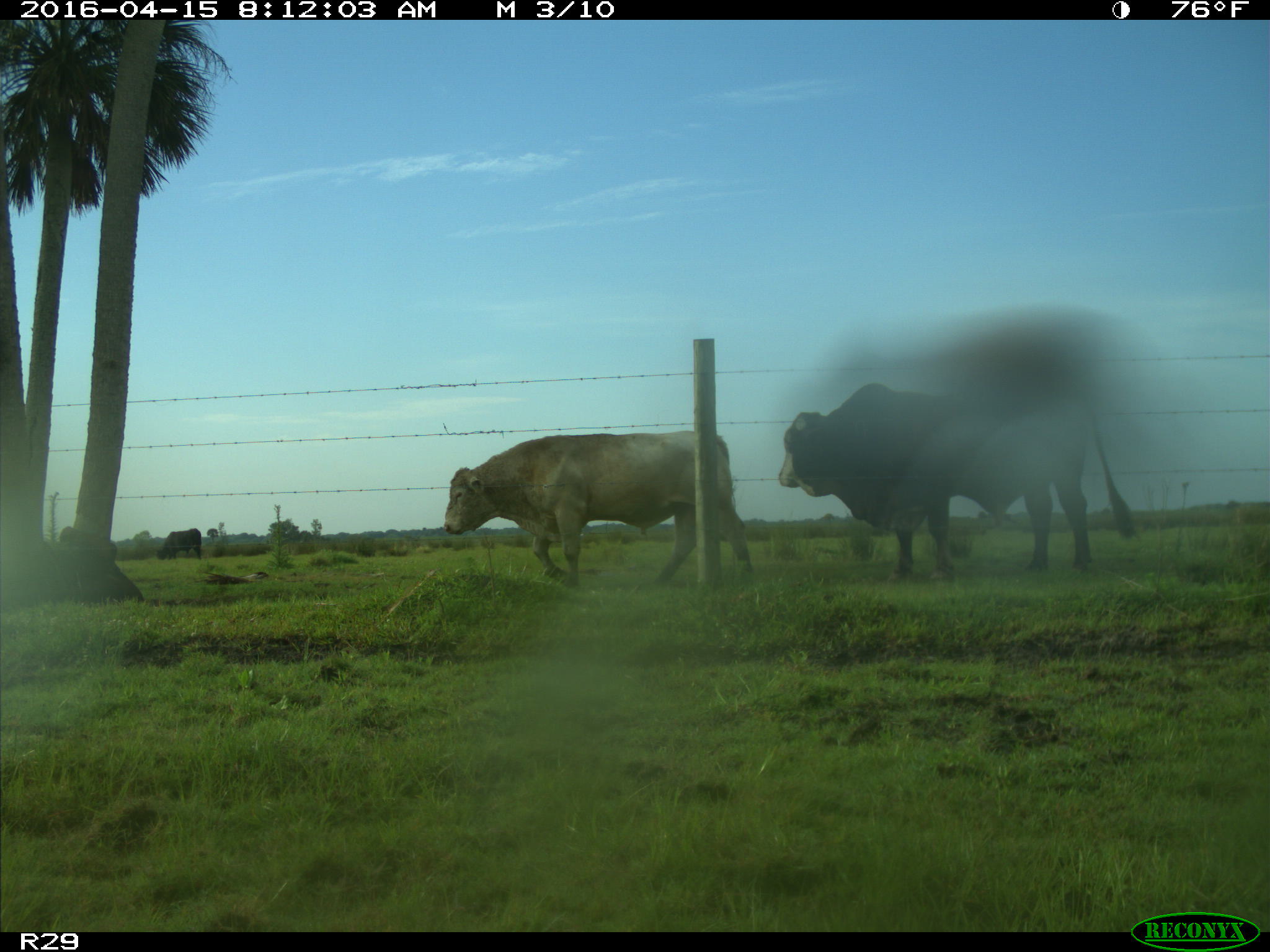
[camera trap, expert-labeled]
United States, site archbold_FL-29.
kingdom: Animalia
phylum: Chordata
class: Mammalia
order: Artiodactyla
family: Bovidae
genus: Bos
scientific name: Bos taurus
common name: domestic cow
Bos taurus (domestic cow).